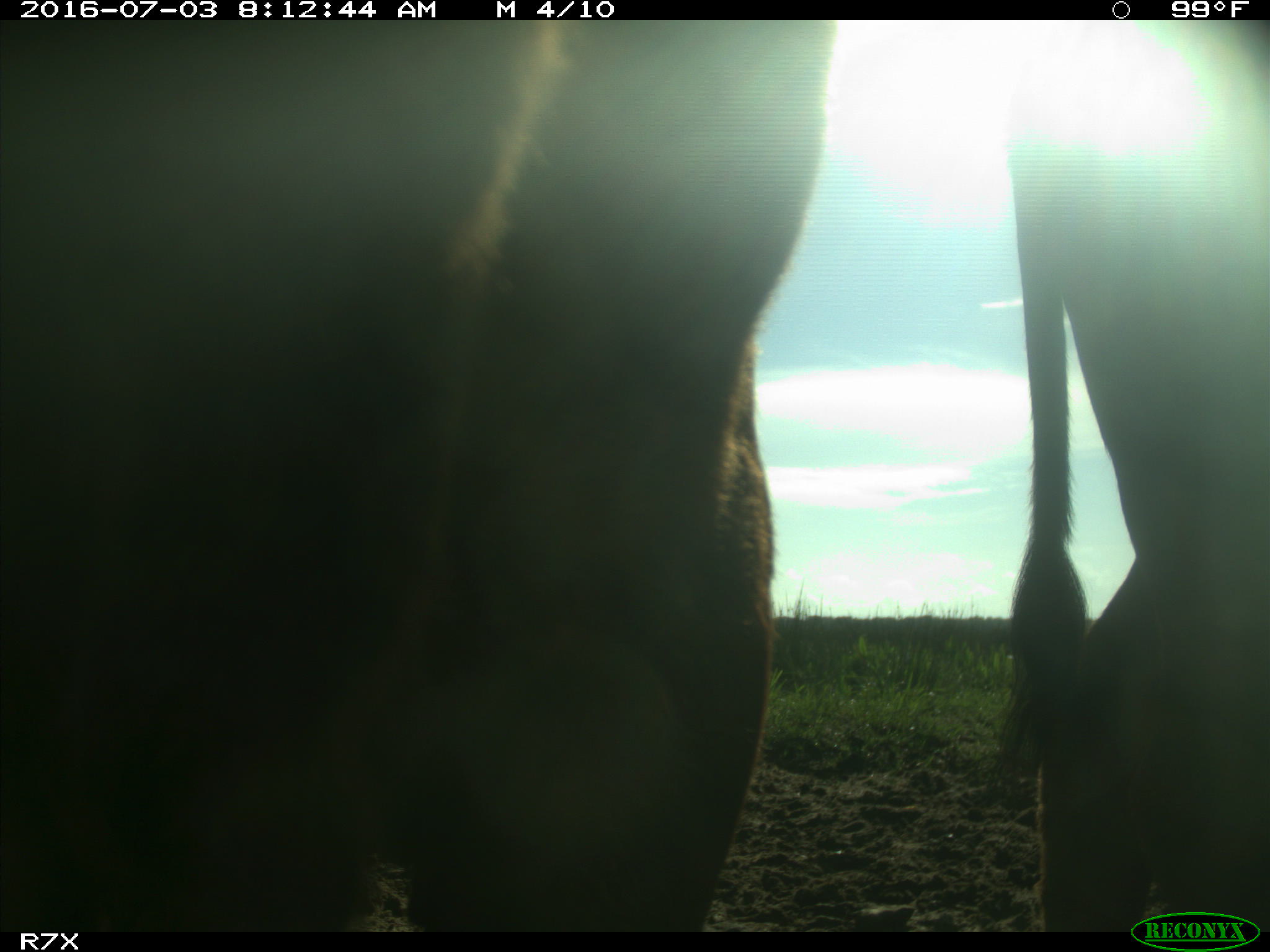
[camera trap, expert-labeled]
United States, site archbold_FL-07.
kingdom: Animalia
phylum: Chordata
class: Mammalia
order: Artiodactyla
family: Bovidae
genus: Bos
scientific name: Bos taurus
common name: domestic cow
Bos taurus (domestic cow).